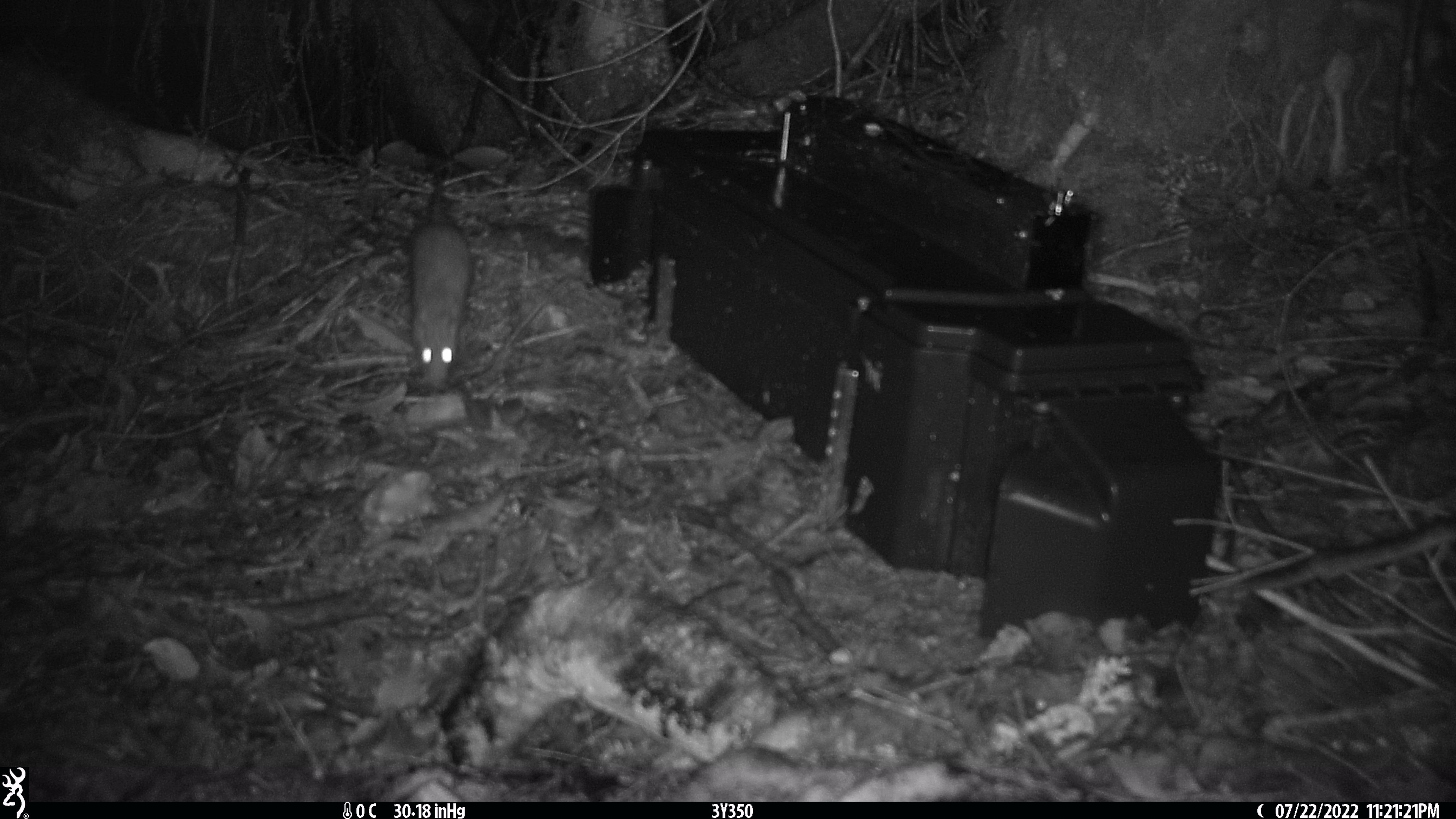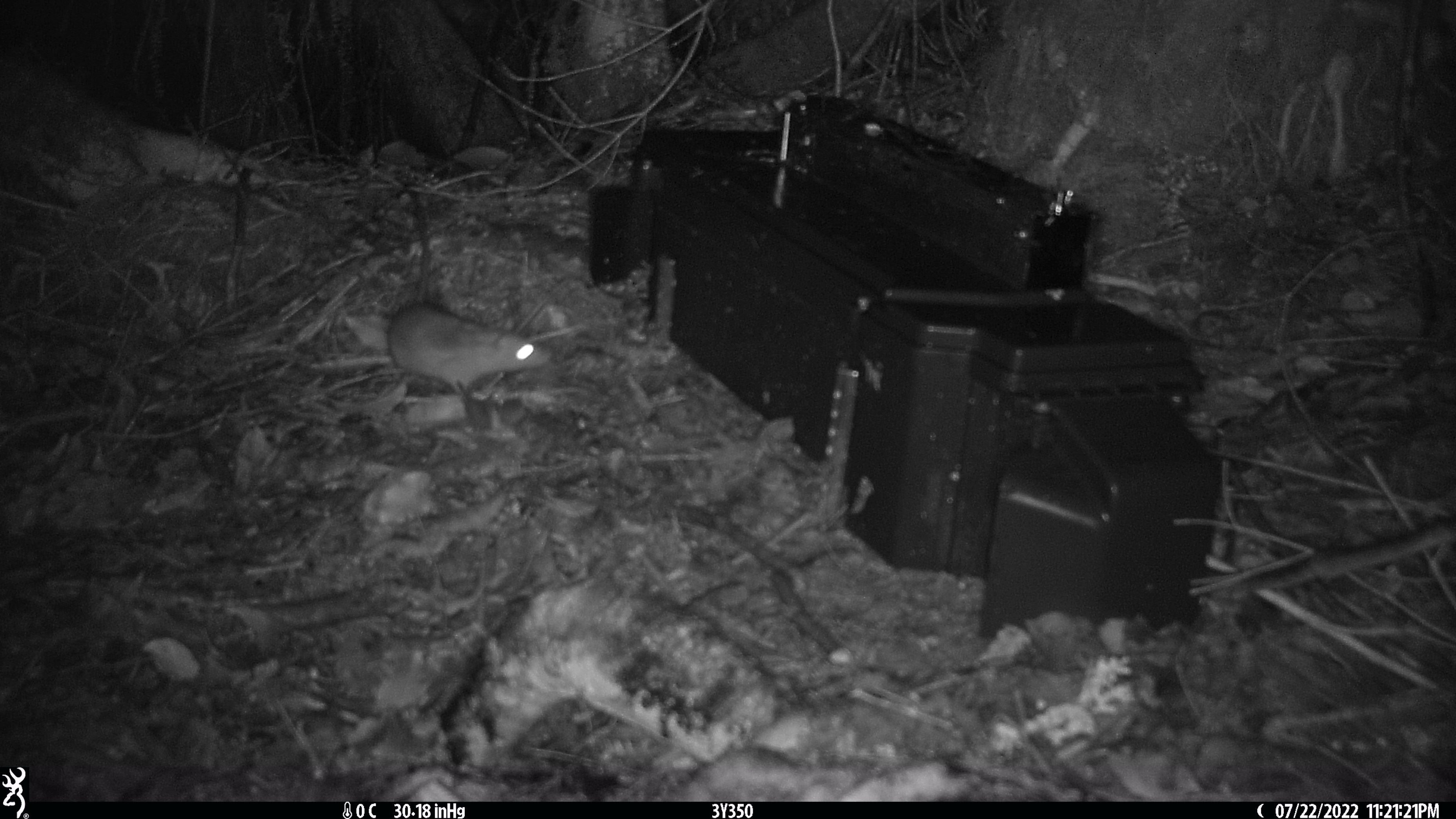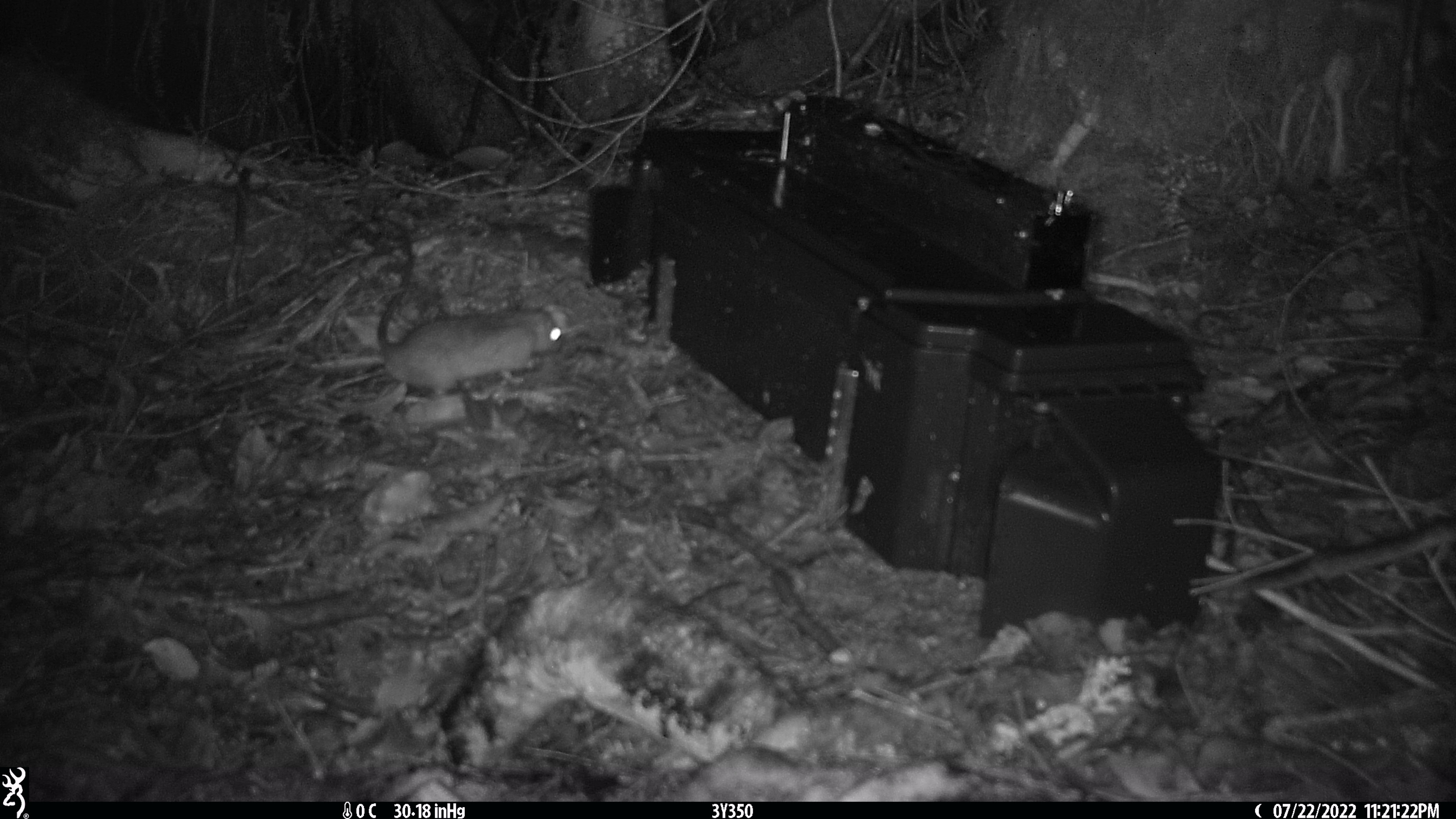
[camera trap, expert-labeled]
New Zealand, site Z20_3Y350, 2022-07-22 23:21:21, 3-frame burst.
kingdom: Animalia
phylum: Chordata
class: Mammalia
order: Rodentia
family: Muridae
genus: Rattus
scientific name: Rattus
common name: rat